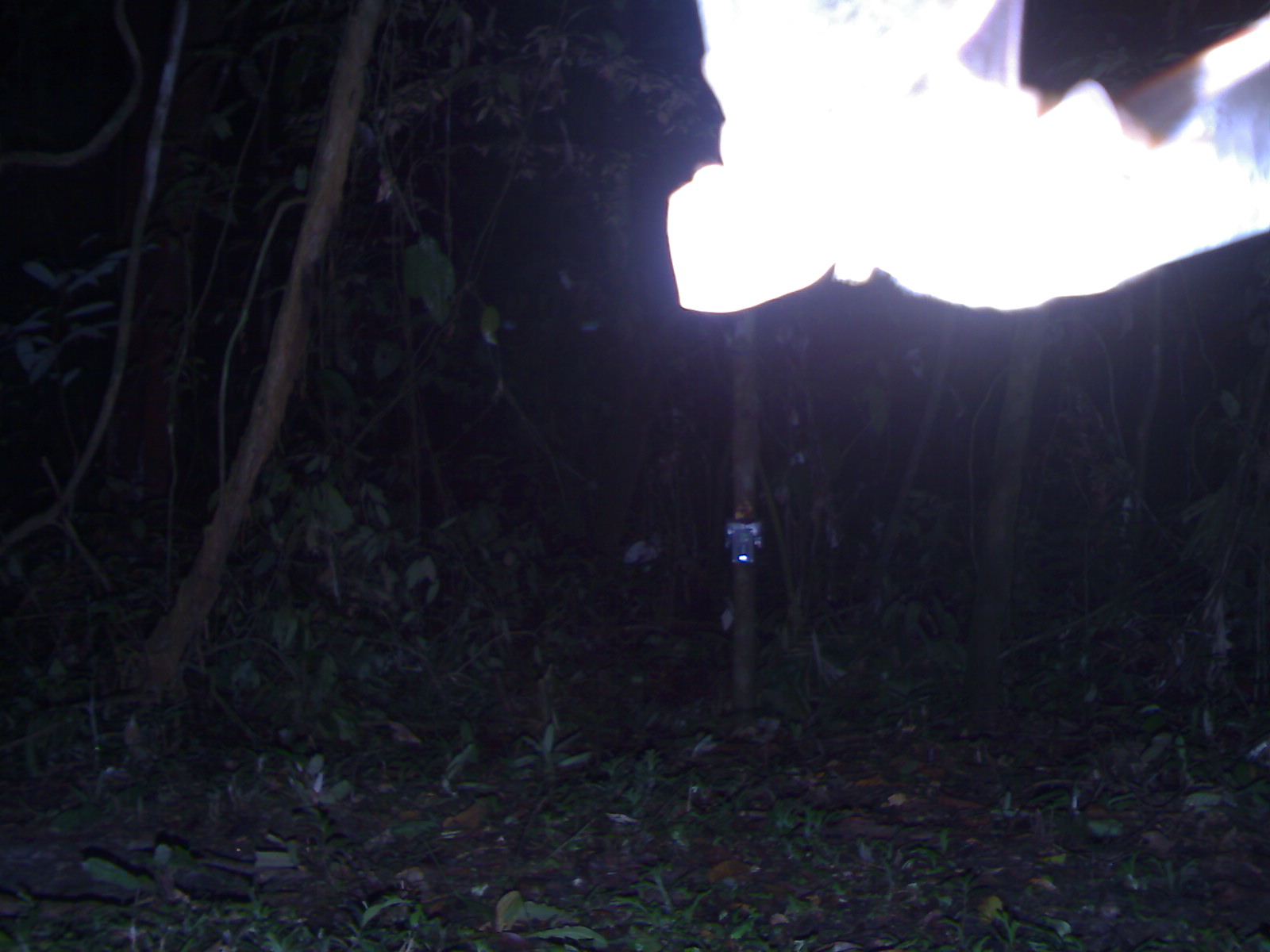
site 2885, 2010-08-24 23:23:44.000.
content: unidentified animal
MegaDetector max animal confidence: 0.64